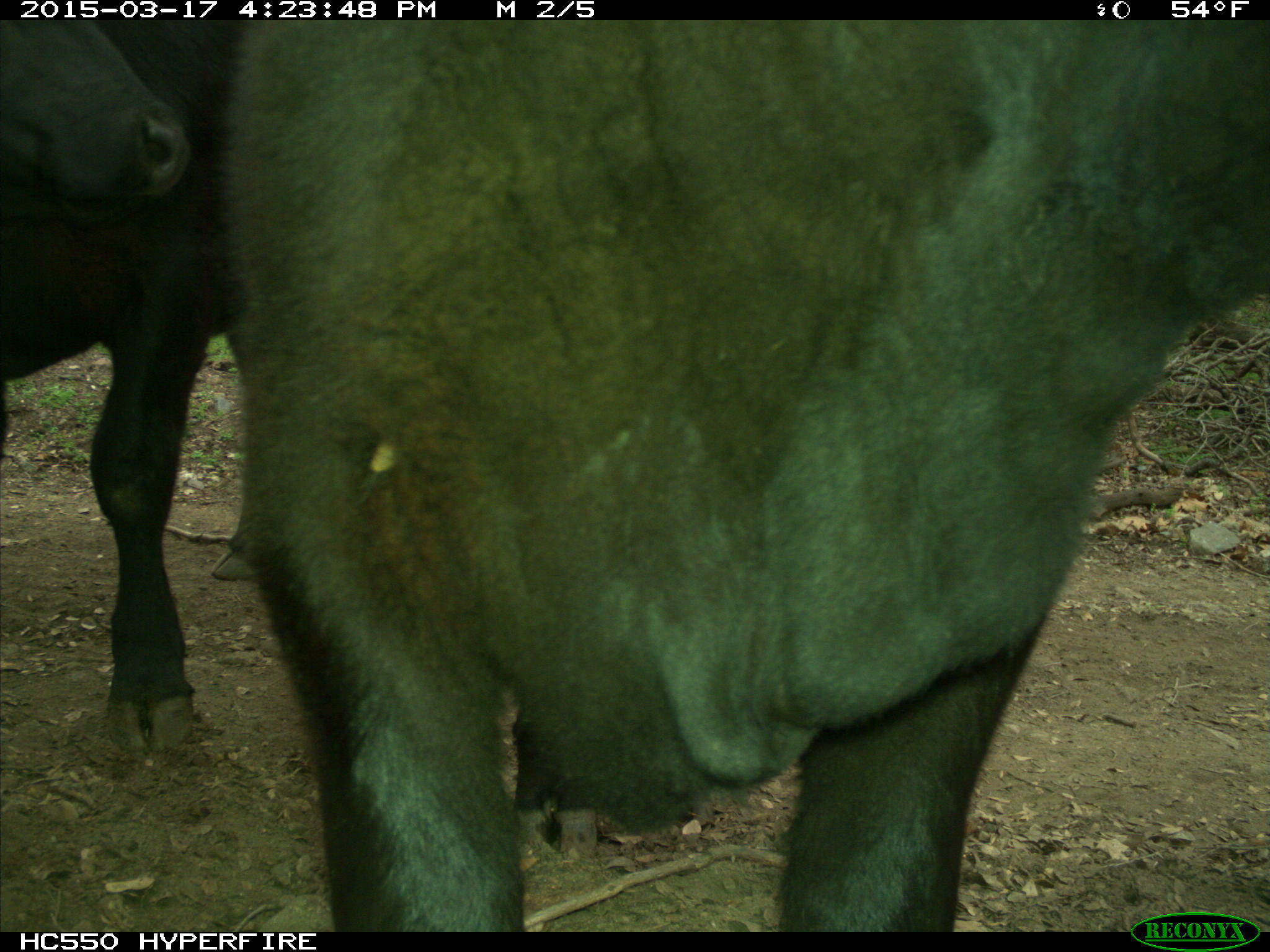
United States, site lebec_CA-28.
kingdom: Animalia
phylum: Chordata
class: Mammalia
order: Artiodactyla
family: Bovidae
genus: Bos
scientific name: Bos taurus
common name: domestic cow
Bos taurus (domestic cow).